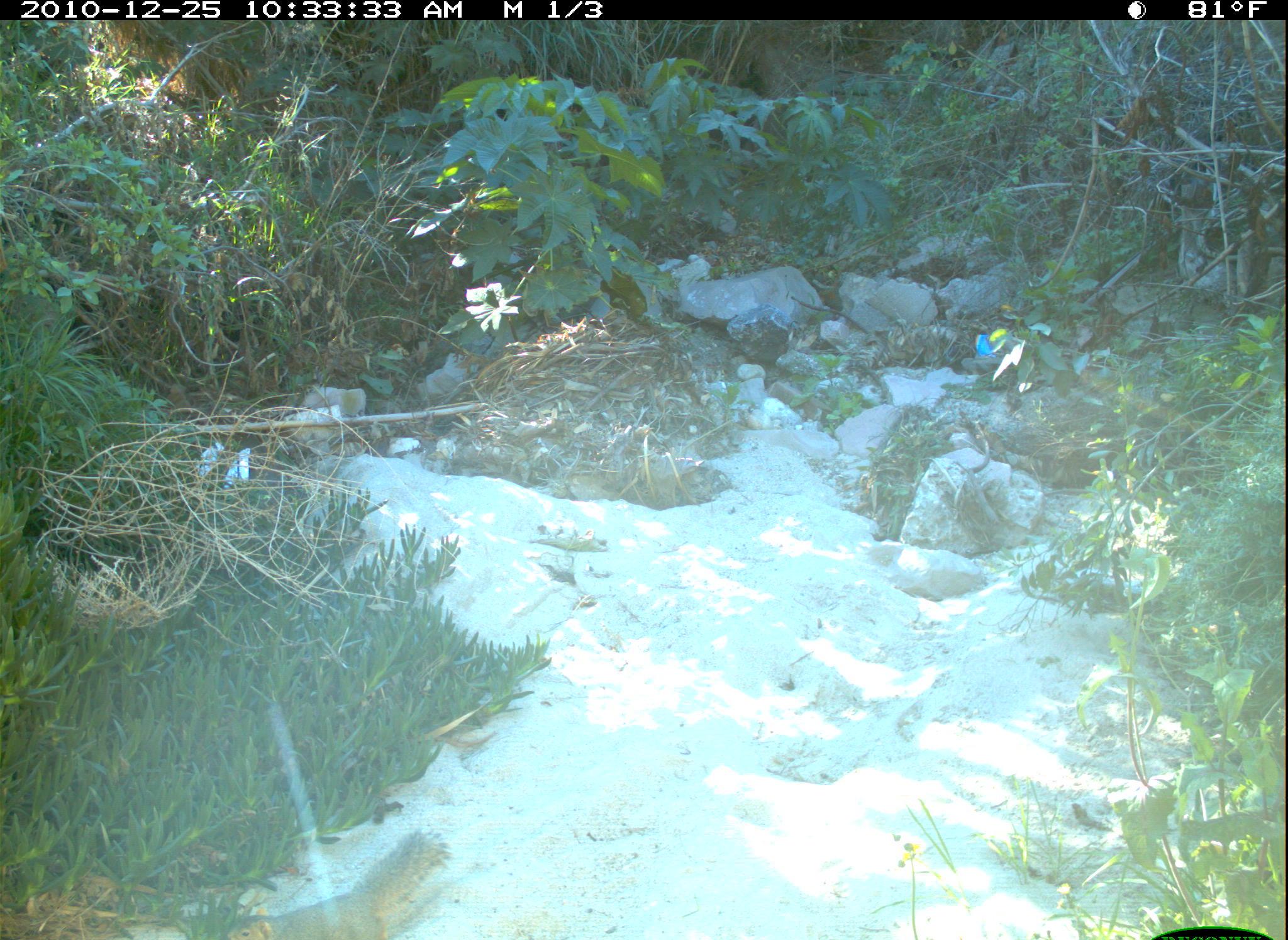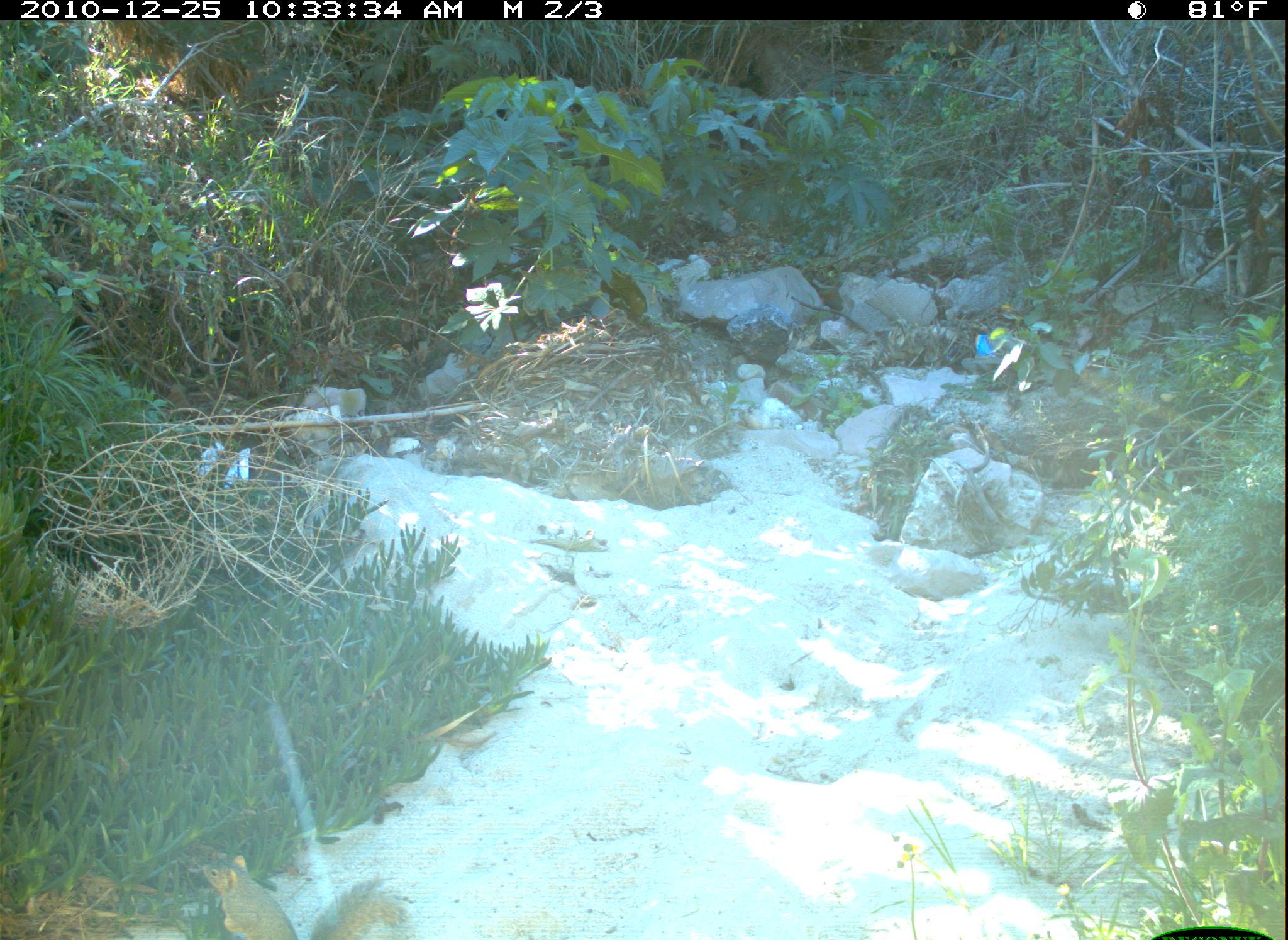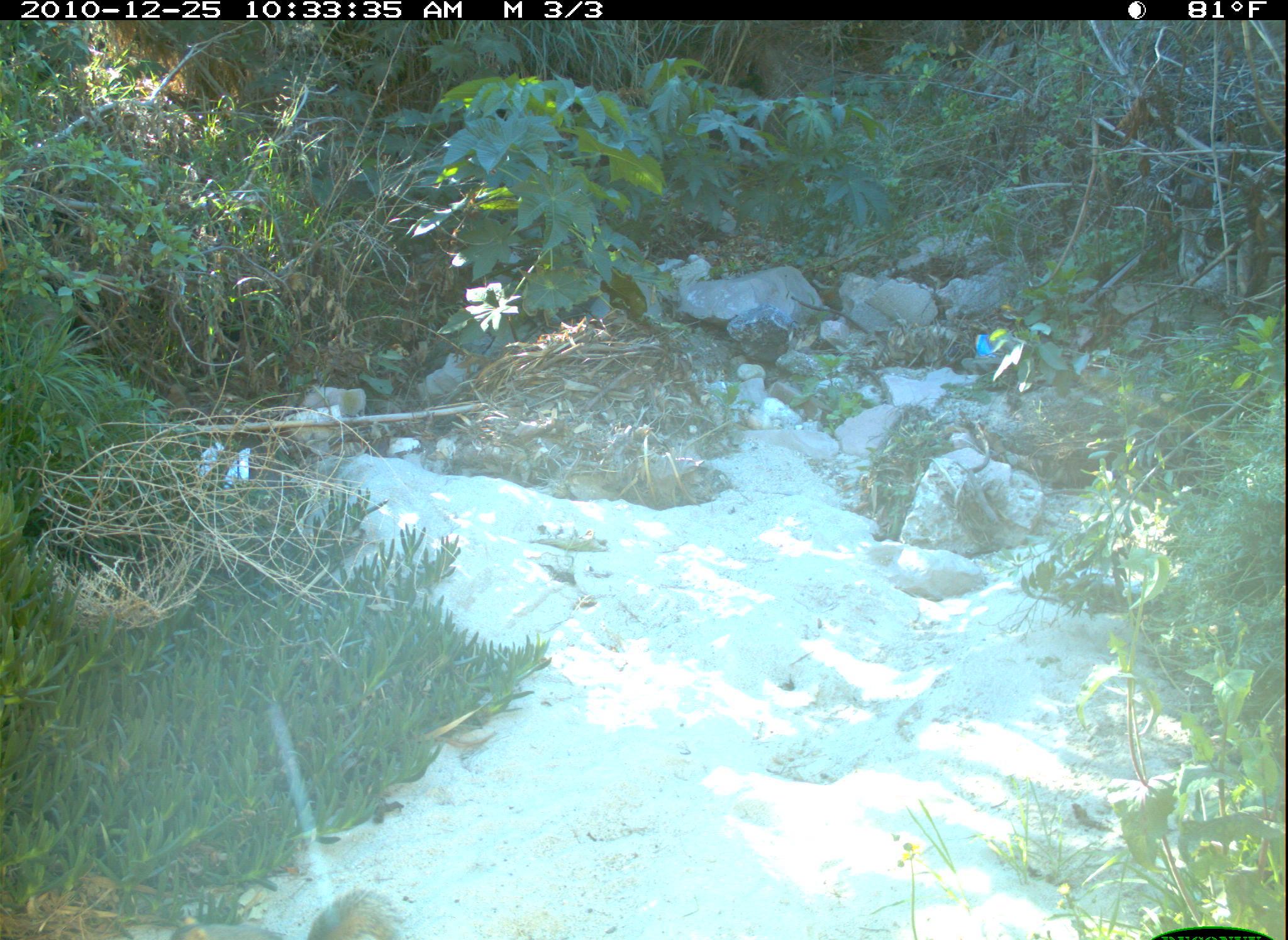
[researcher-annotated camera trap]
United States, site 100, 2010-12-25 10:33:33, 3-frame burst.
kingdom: Animalia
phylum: Chordata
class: Mammalia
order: Rodentia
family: Sciuridae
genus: Sciurus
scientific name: Sciurus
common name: squirrel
Squirrel (Sciurus).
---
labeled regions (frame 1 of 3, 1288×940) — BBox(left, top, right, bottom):
squirrel: BBox(225, 818, 457, 940)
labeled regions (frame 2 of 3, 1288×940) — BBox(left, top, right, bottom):
squirrel: BBox(206, 849, 414, 940)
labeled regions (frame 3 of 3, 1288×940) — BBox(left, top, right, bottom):
squirrel: BBox(171, 879, 422, 940)